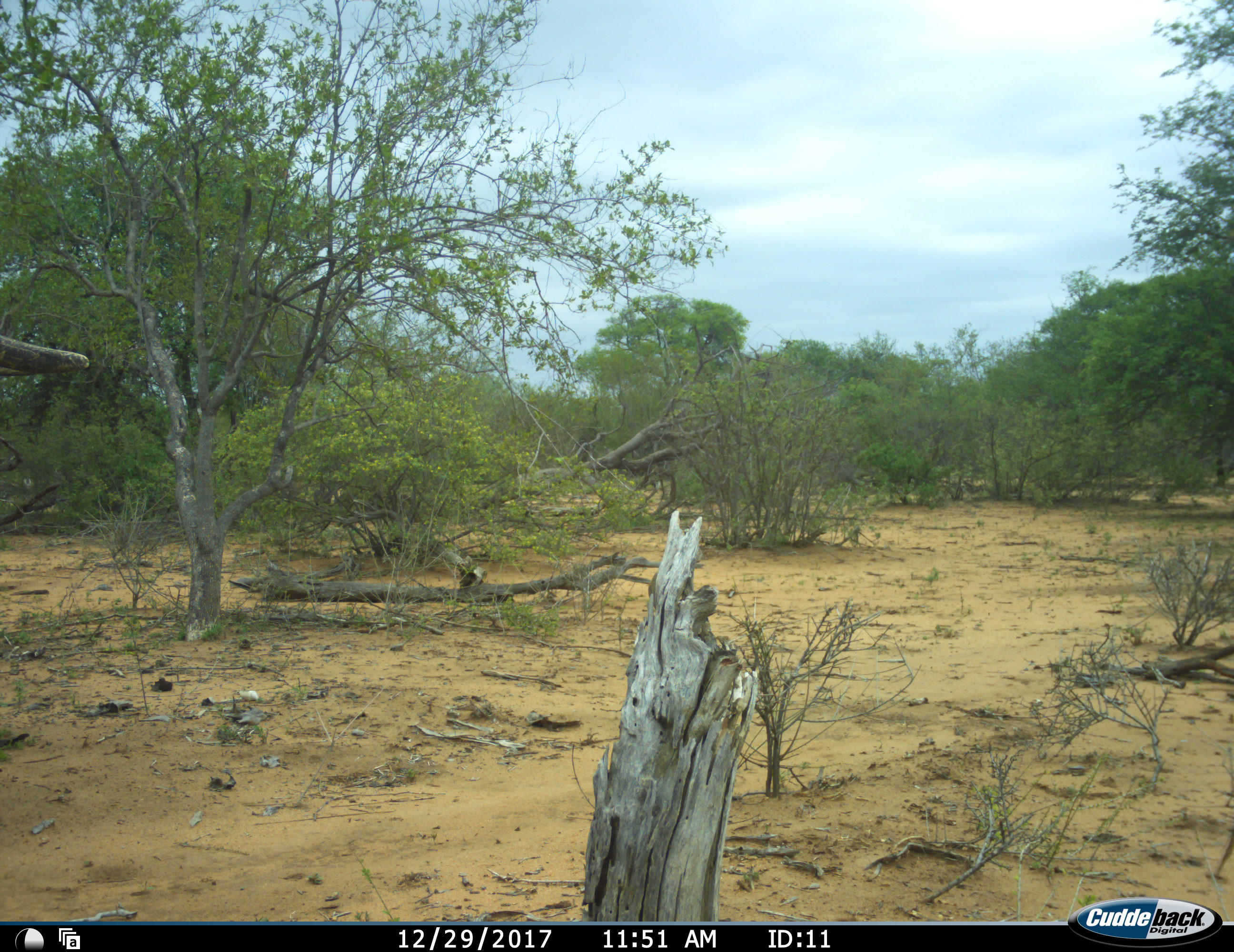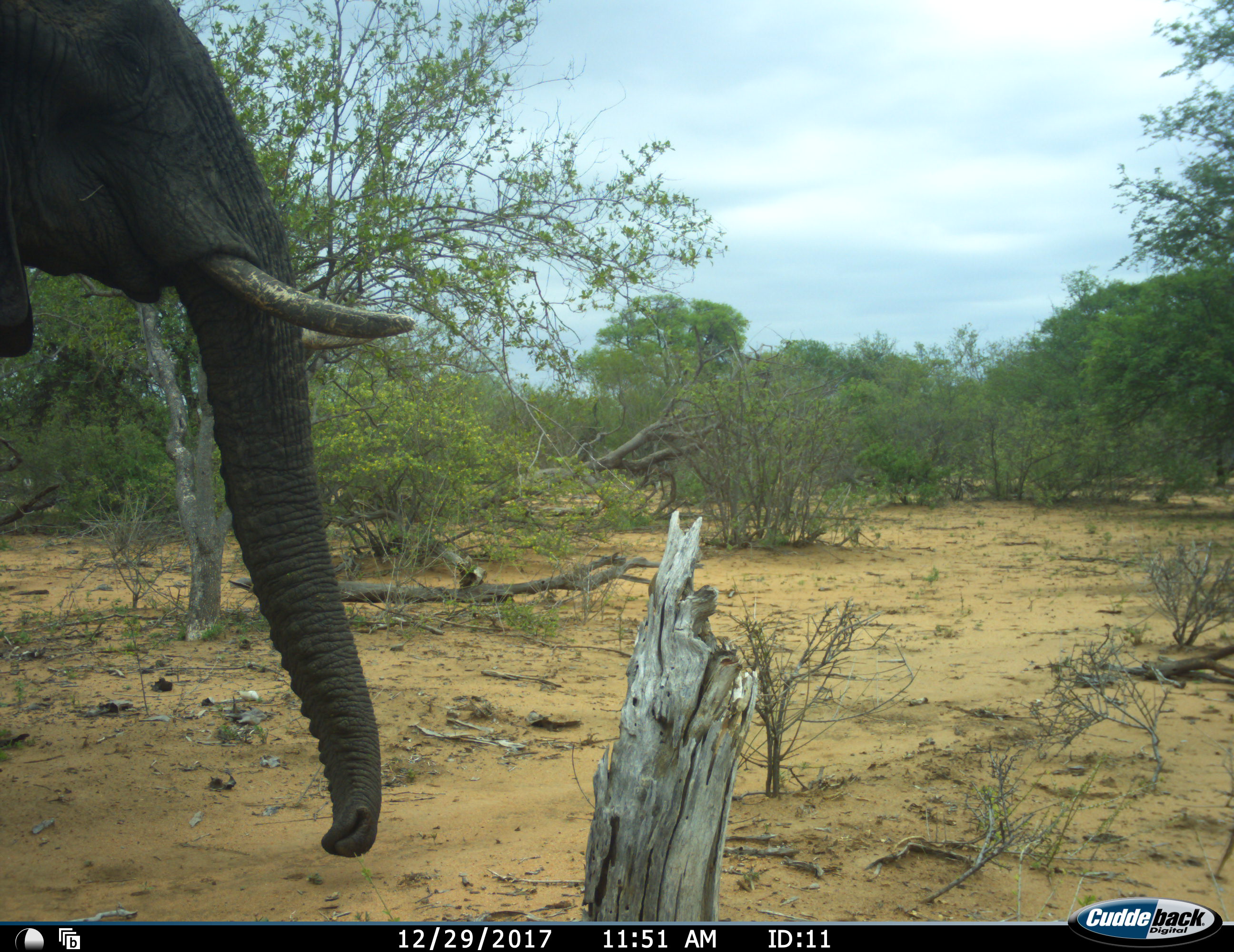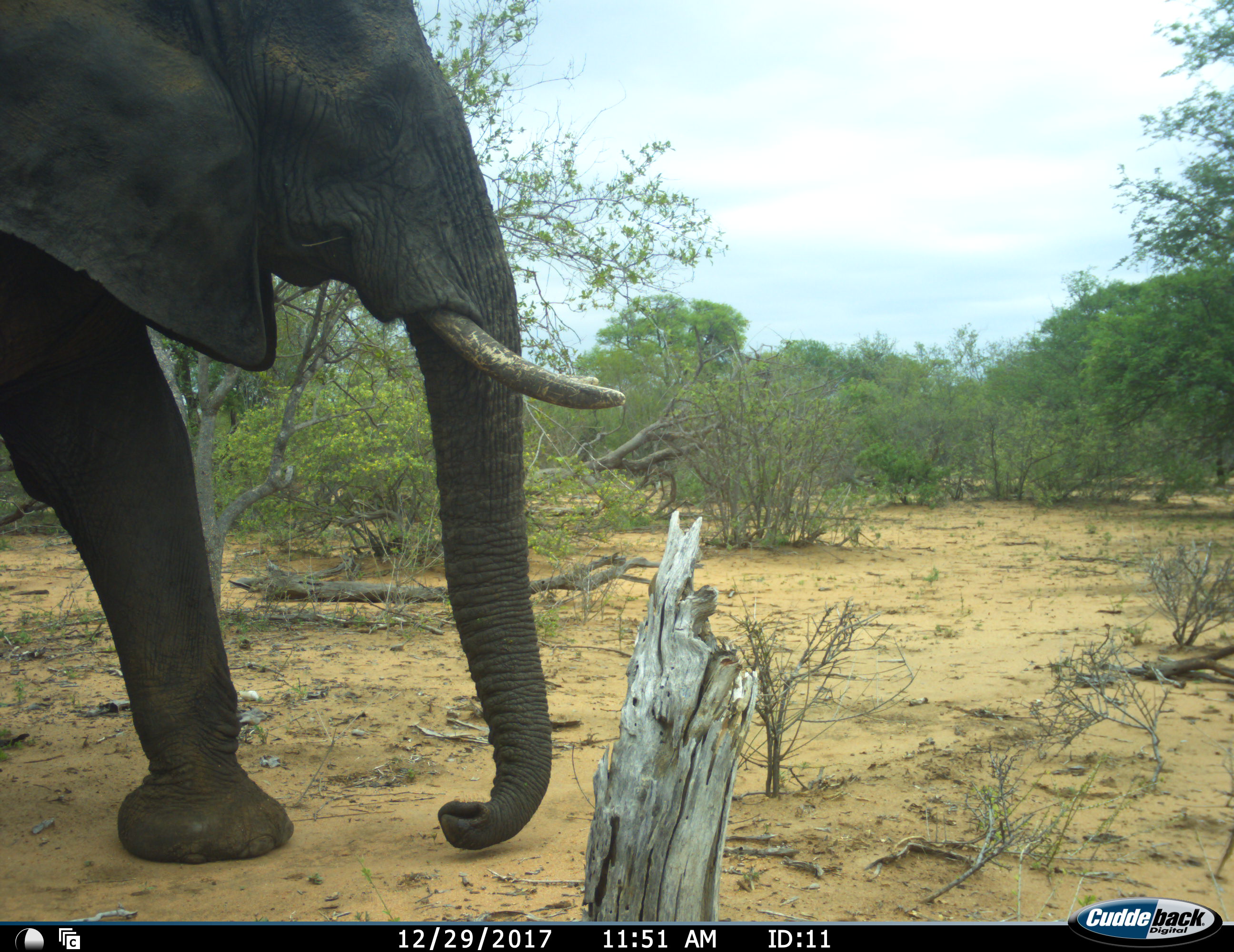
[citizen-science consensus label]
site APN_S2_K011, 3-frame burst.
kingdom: Animalia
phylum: Chordata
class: Mammalia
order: Proboscidea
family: Elephantidae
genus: Loxodonta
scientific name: Loxodonta africana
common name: african bush elephant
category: elephant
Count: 1.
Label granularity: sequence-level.